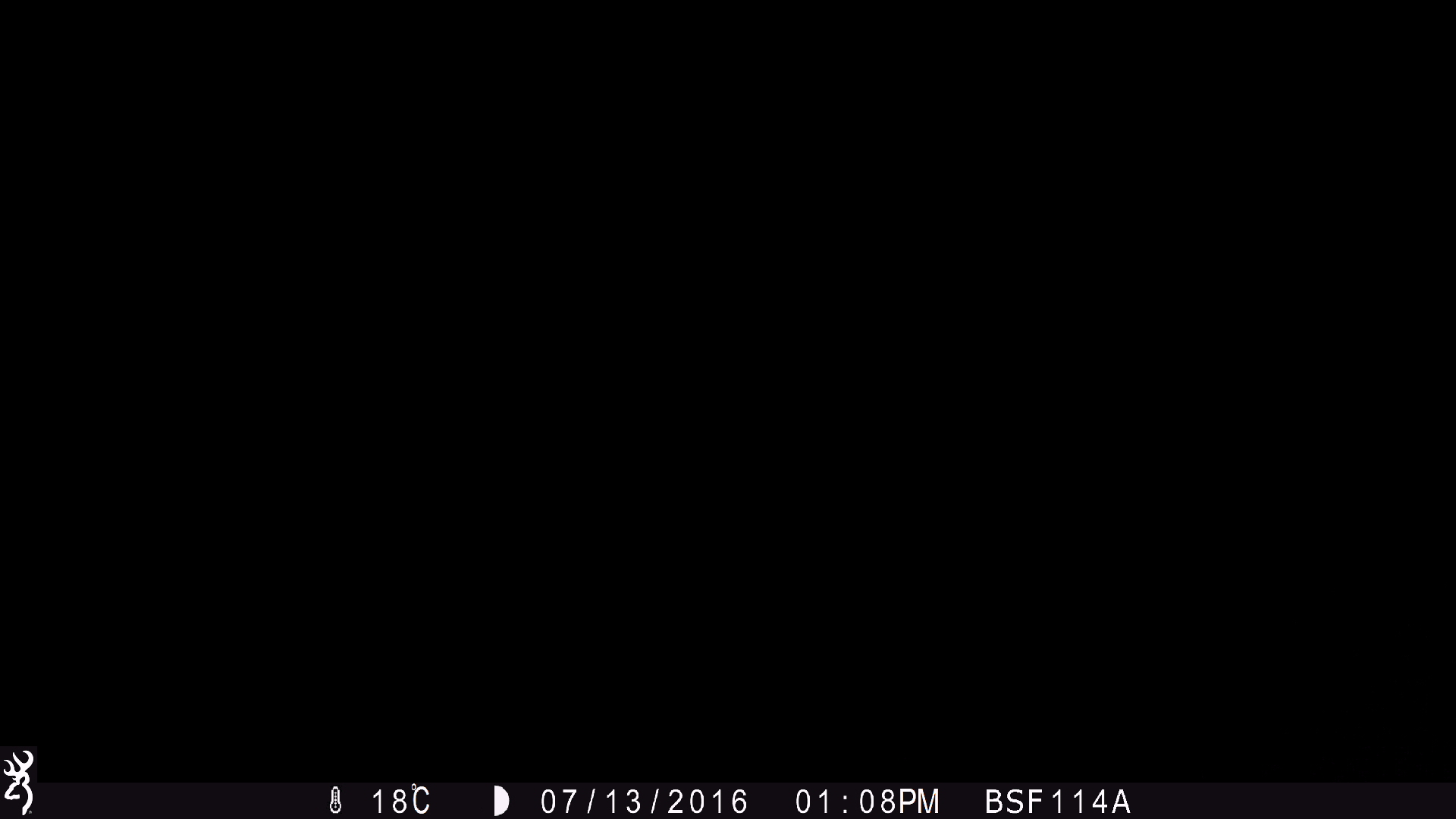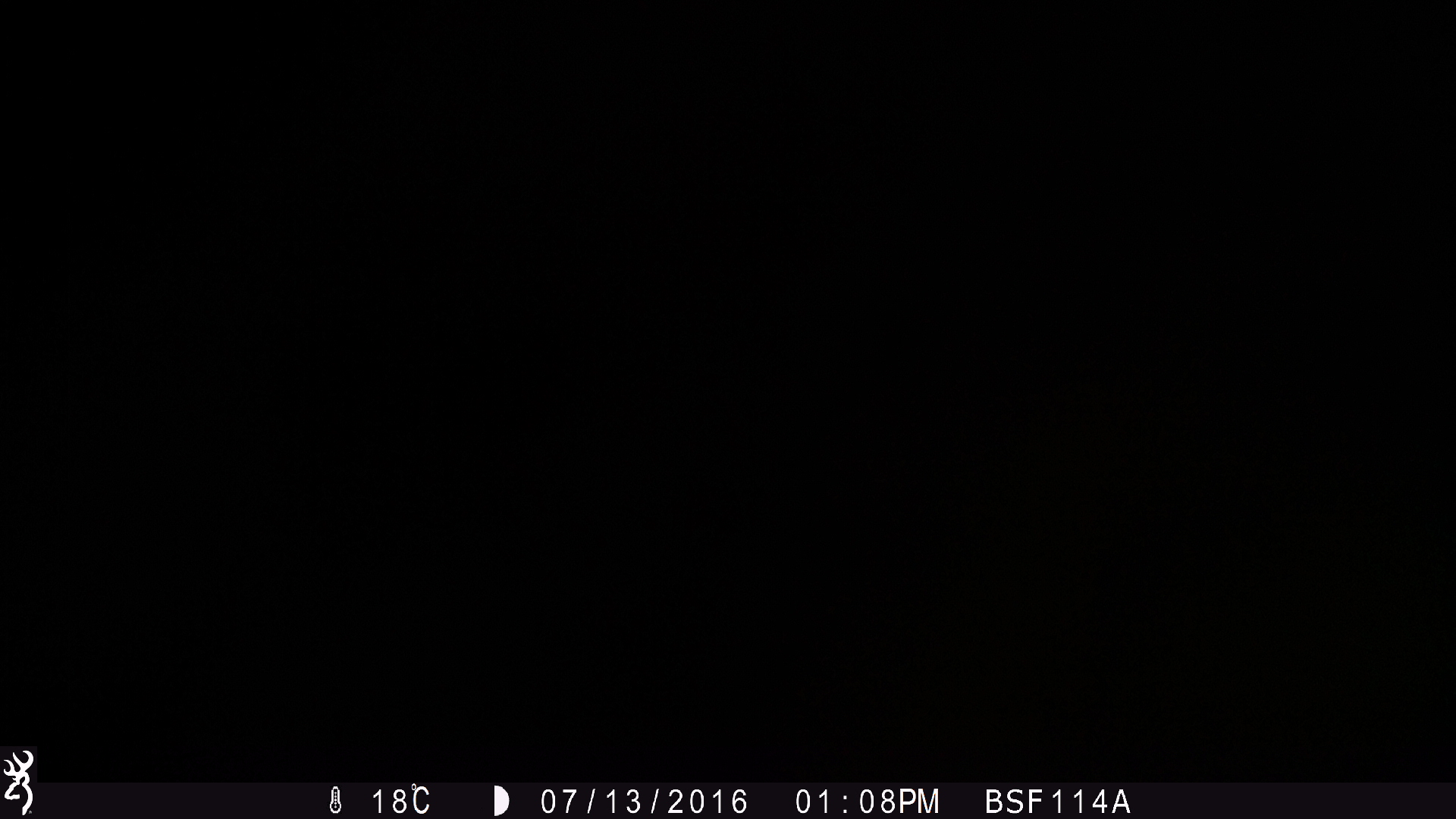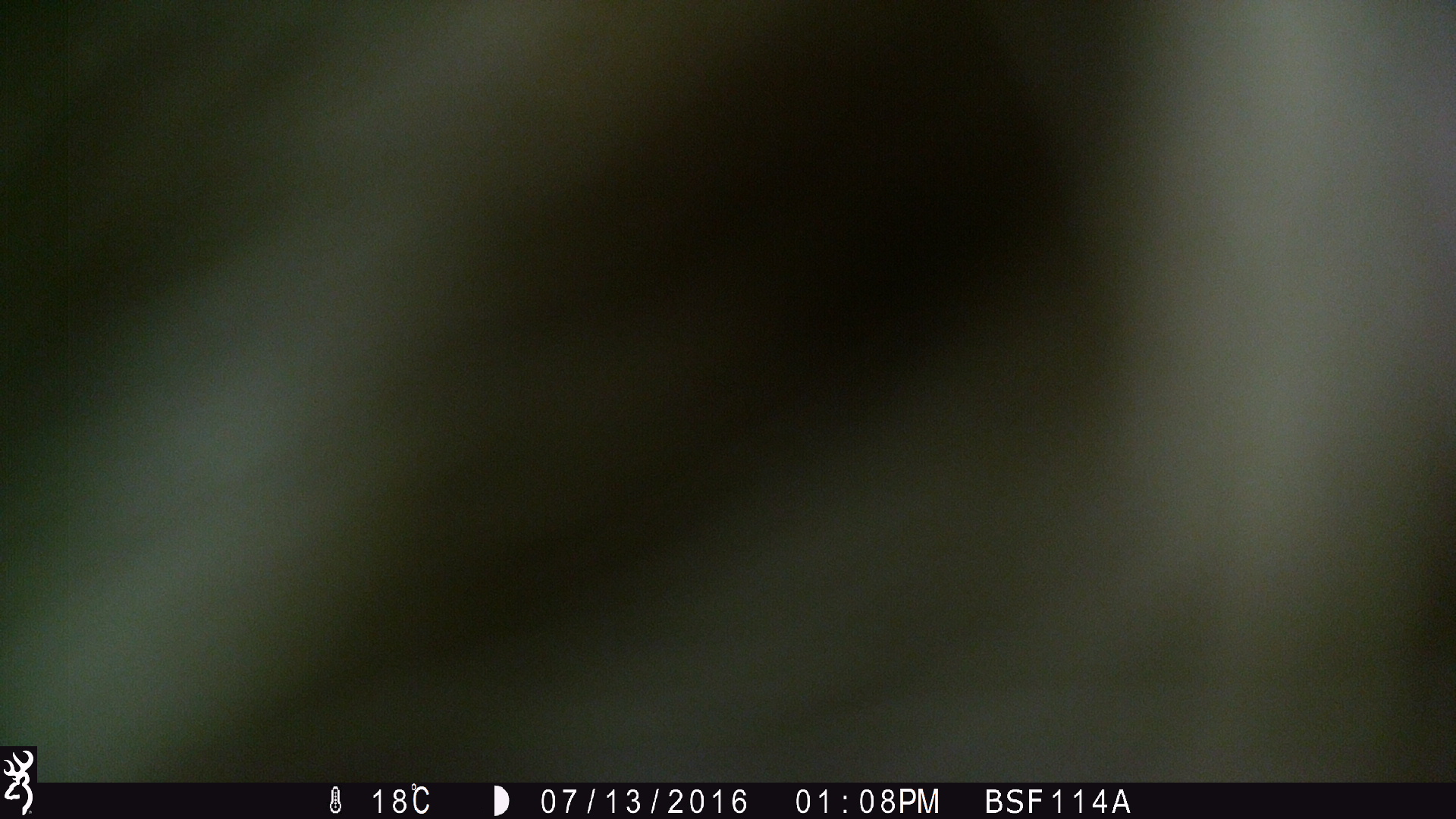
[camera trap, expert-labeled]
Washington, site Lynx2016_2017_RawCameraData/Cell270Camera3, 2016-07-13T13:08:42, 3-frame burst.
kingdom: Animalia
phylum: Chordata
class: Mammalia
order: Artiodactyla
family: Bovidae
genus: Bos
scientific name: Bos taurus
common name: domestic cattle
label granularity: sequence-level